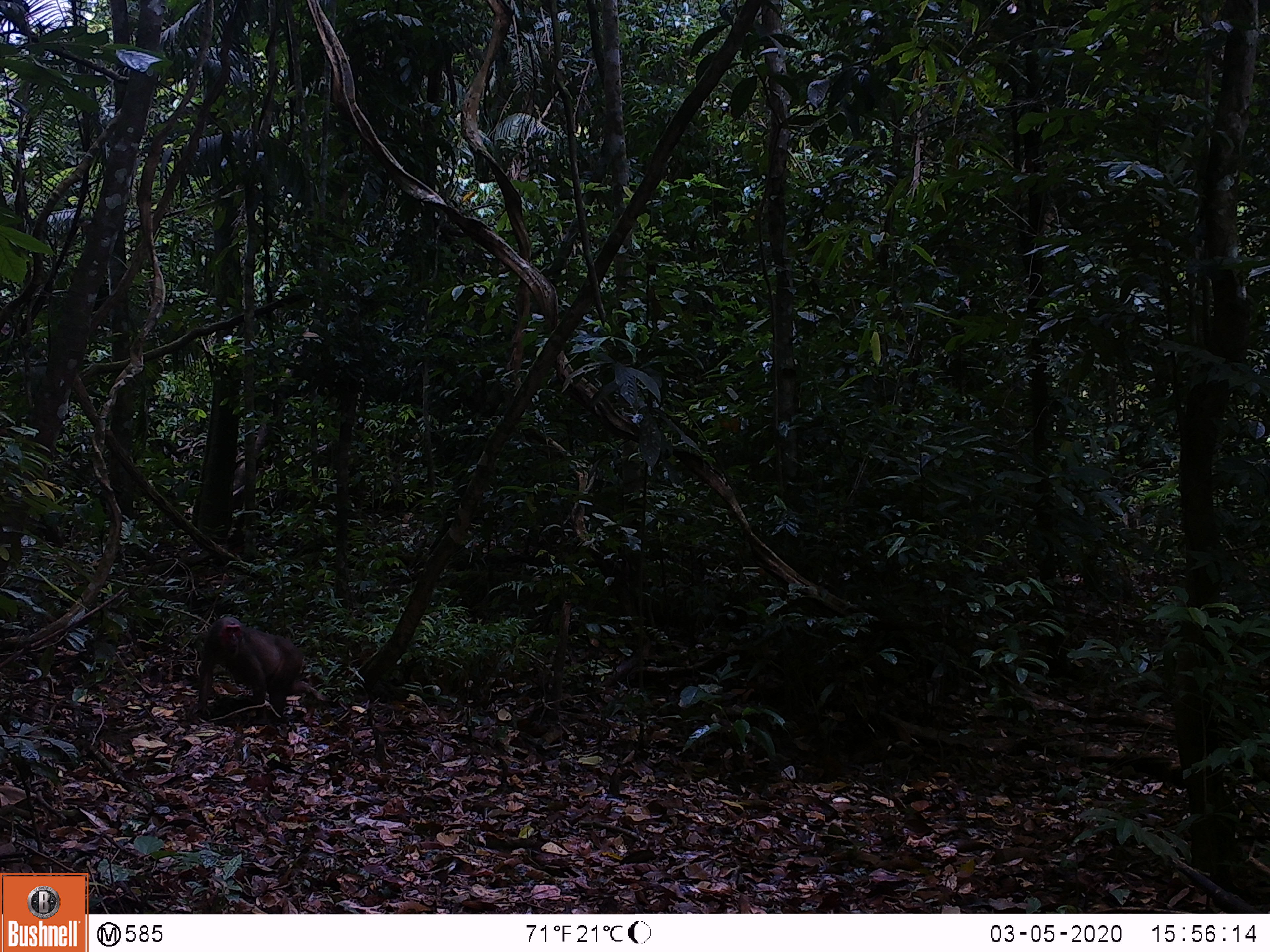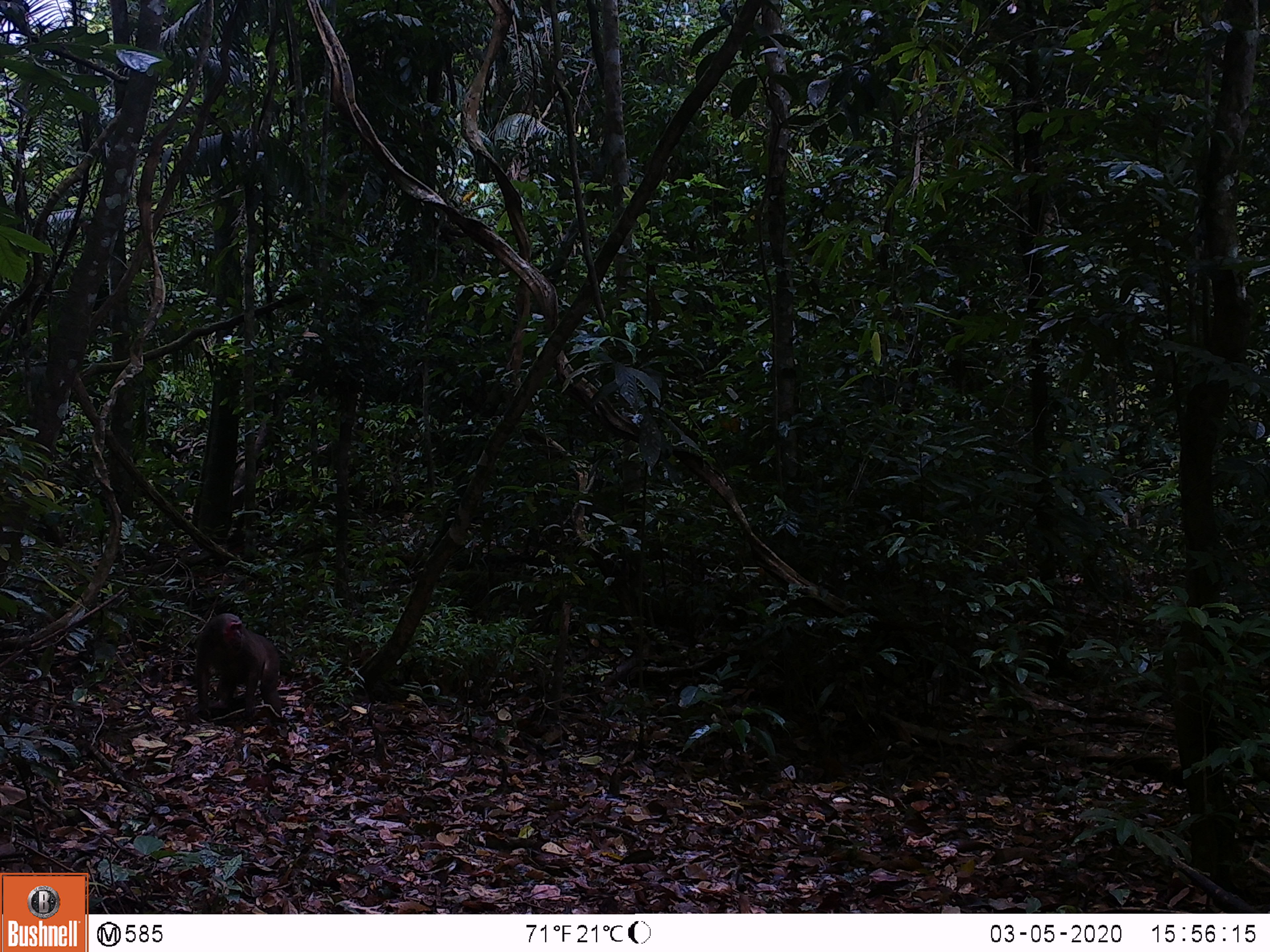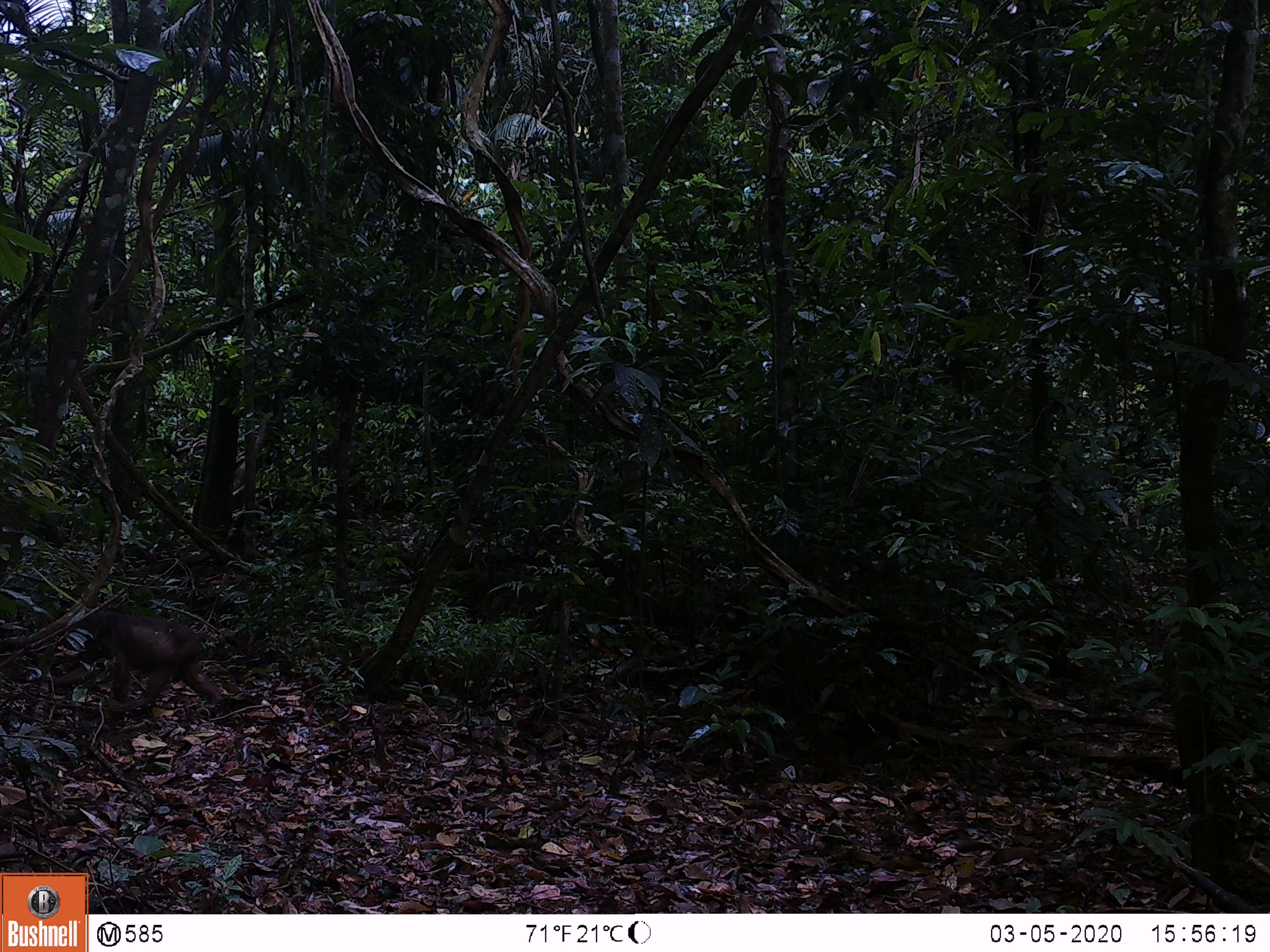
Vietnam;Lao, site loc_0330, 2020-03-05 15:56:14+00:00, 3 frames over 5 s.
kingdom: Animalia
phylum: Chordata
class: Mammalia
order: Primates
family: Cercopithecidae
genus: Macaca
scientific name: Macaca arctoides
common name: stump-tailed macaque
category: stump tailed macaque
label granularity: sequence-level